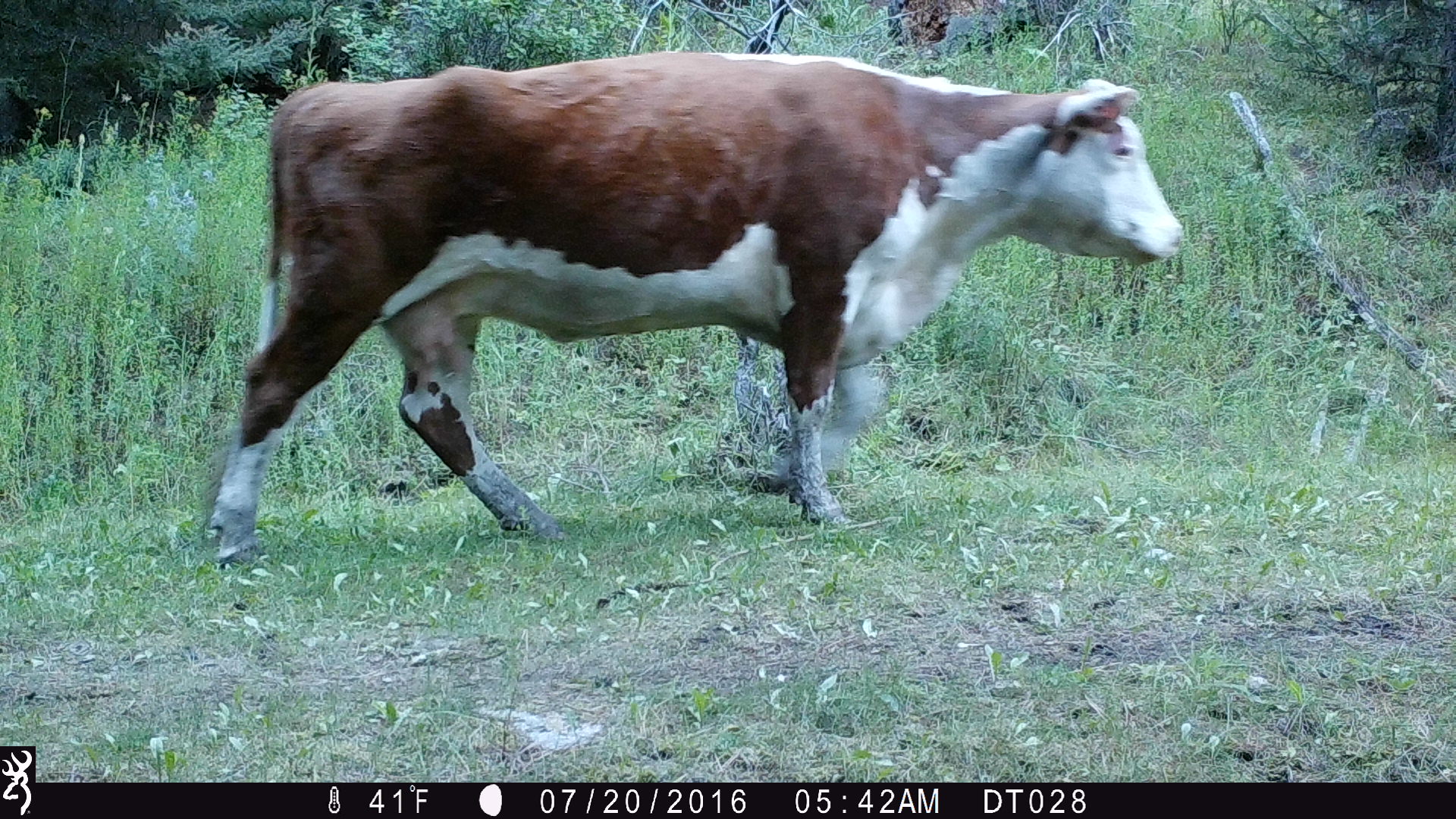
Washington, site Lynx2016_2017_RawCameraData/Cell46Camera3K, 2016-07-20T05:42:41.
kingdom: Animalia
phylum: Chordata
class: Mammalia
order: Artiodactyla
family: Bovidae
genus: Bos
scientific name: Bos taurus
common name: domestic cattle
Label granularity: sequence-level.